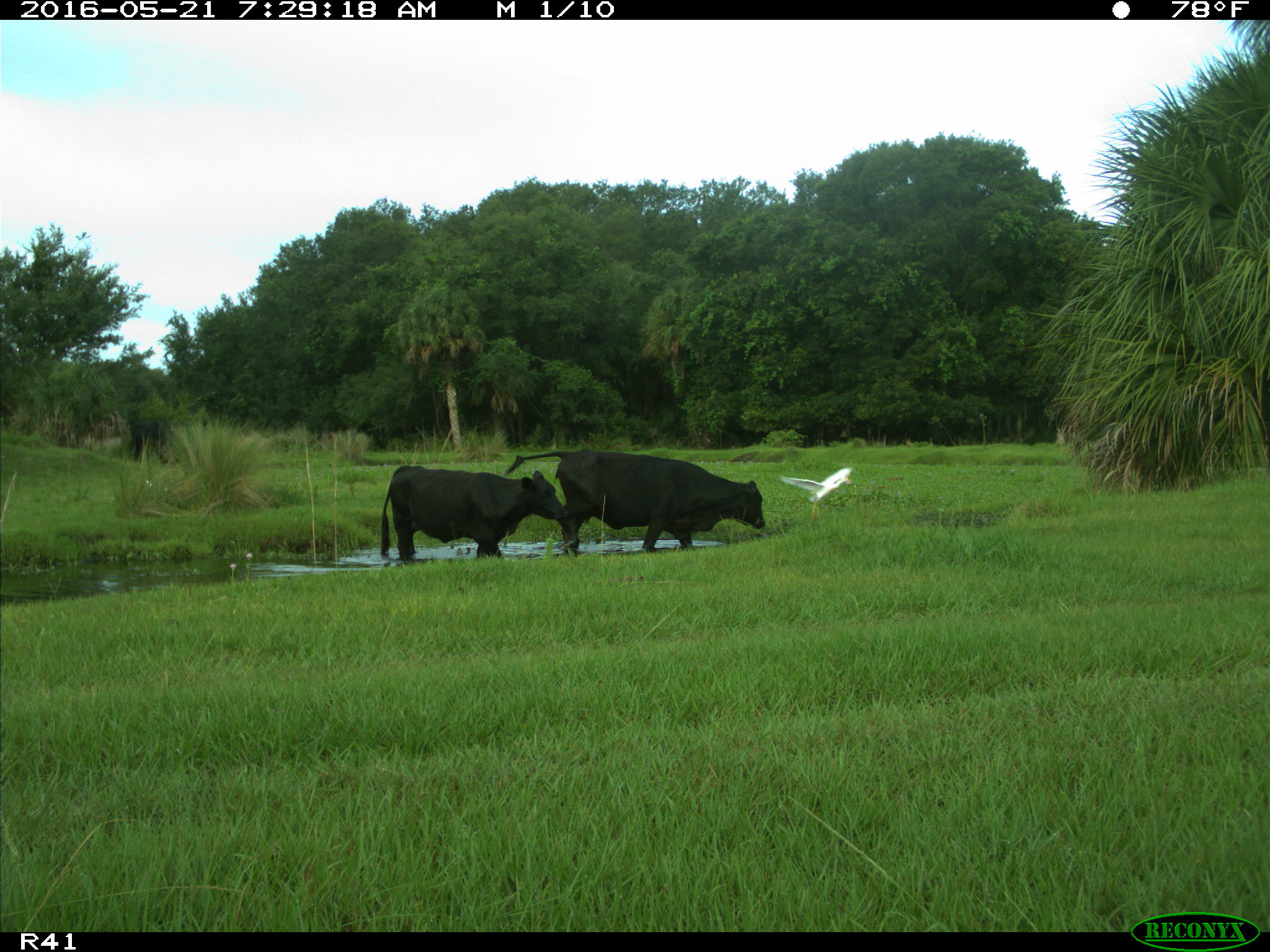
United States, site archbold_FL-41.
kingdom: Animalia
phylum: Chordata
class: Mammalia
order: Artiodactyla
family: Bovidae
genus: Bos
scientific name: Bos taurus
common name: domestic cow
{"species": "Bos taurus (domestic cow)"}